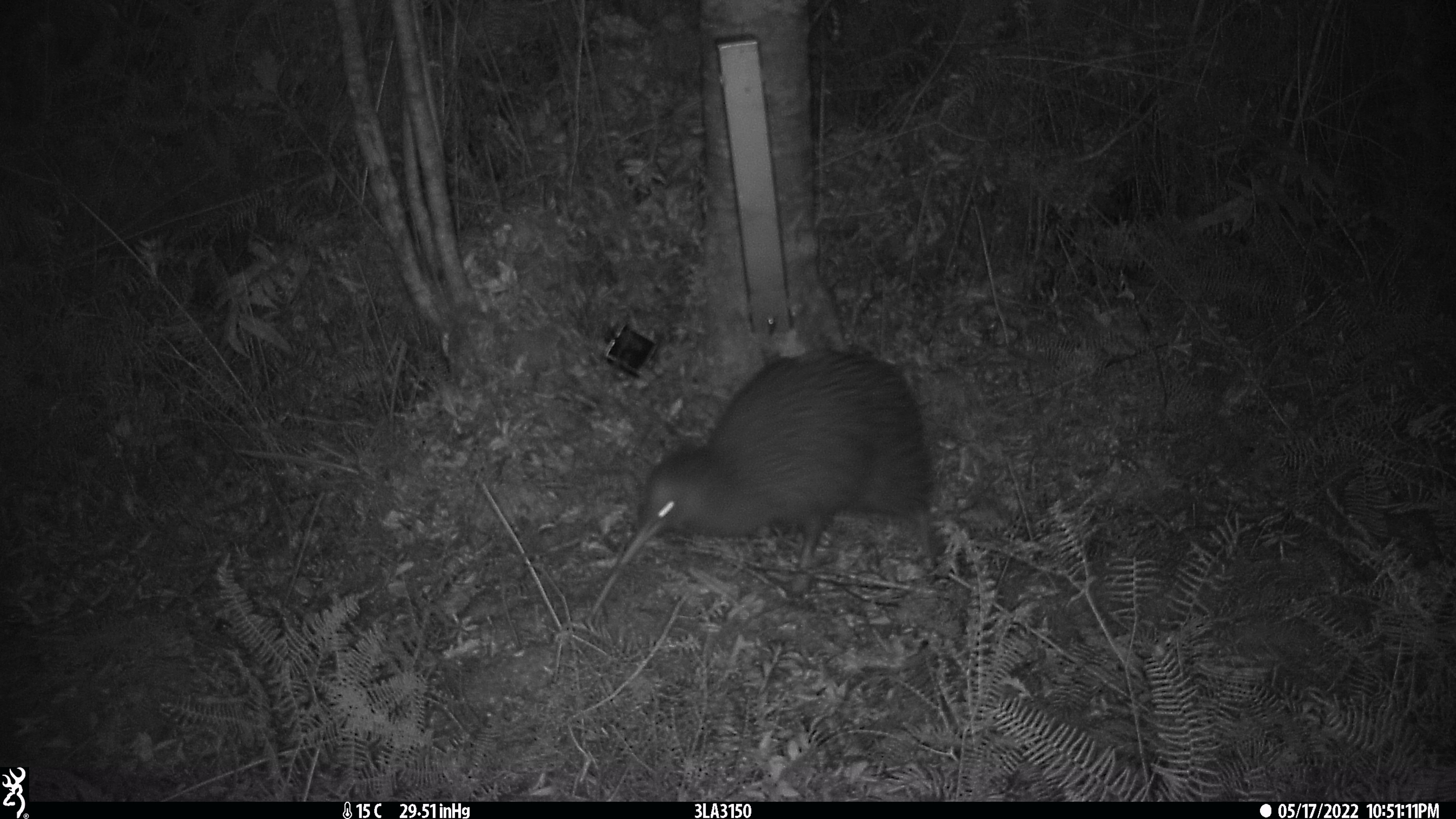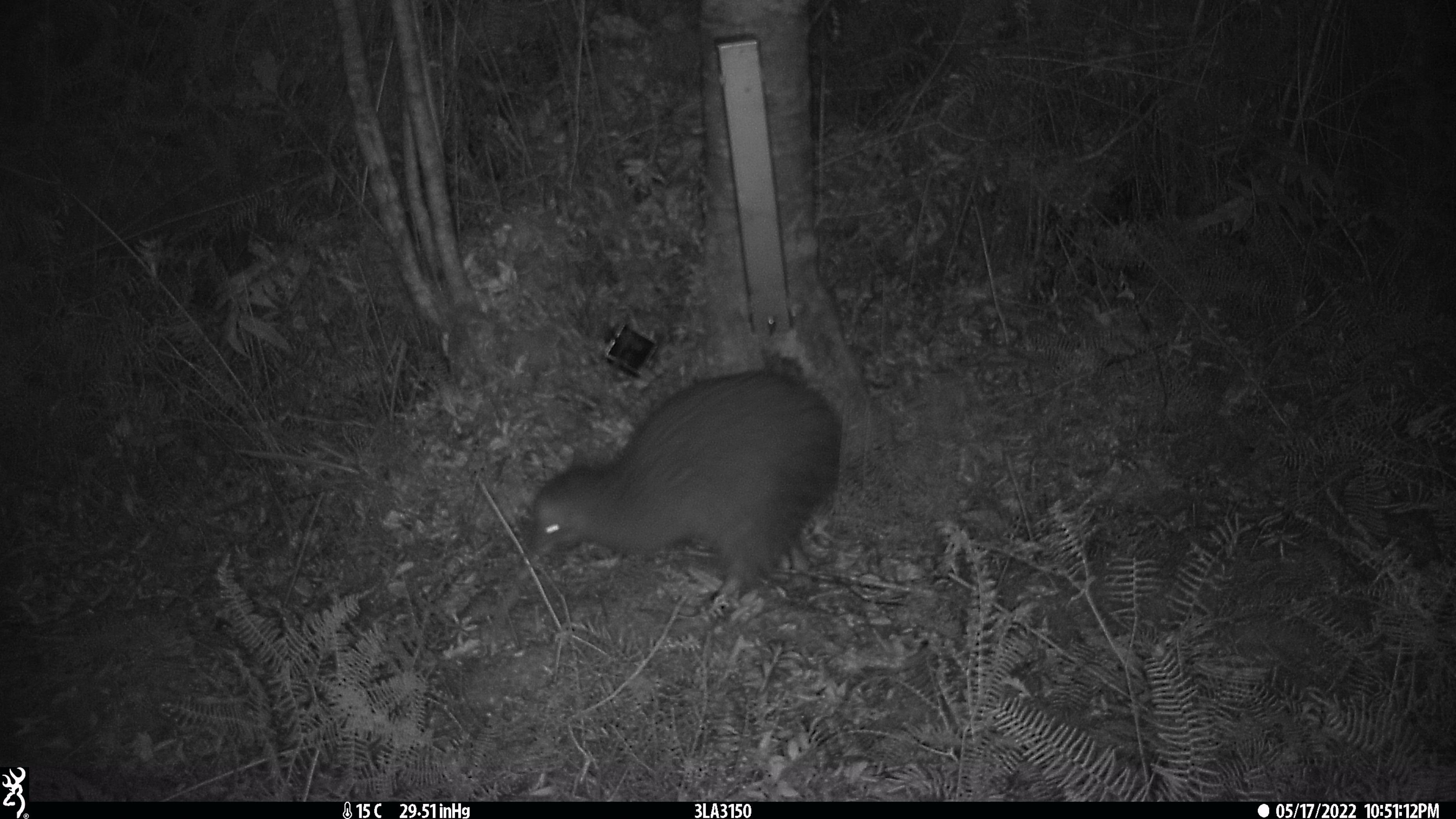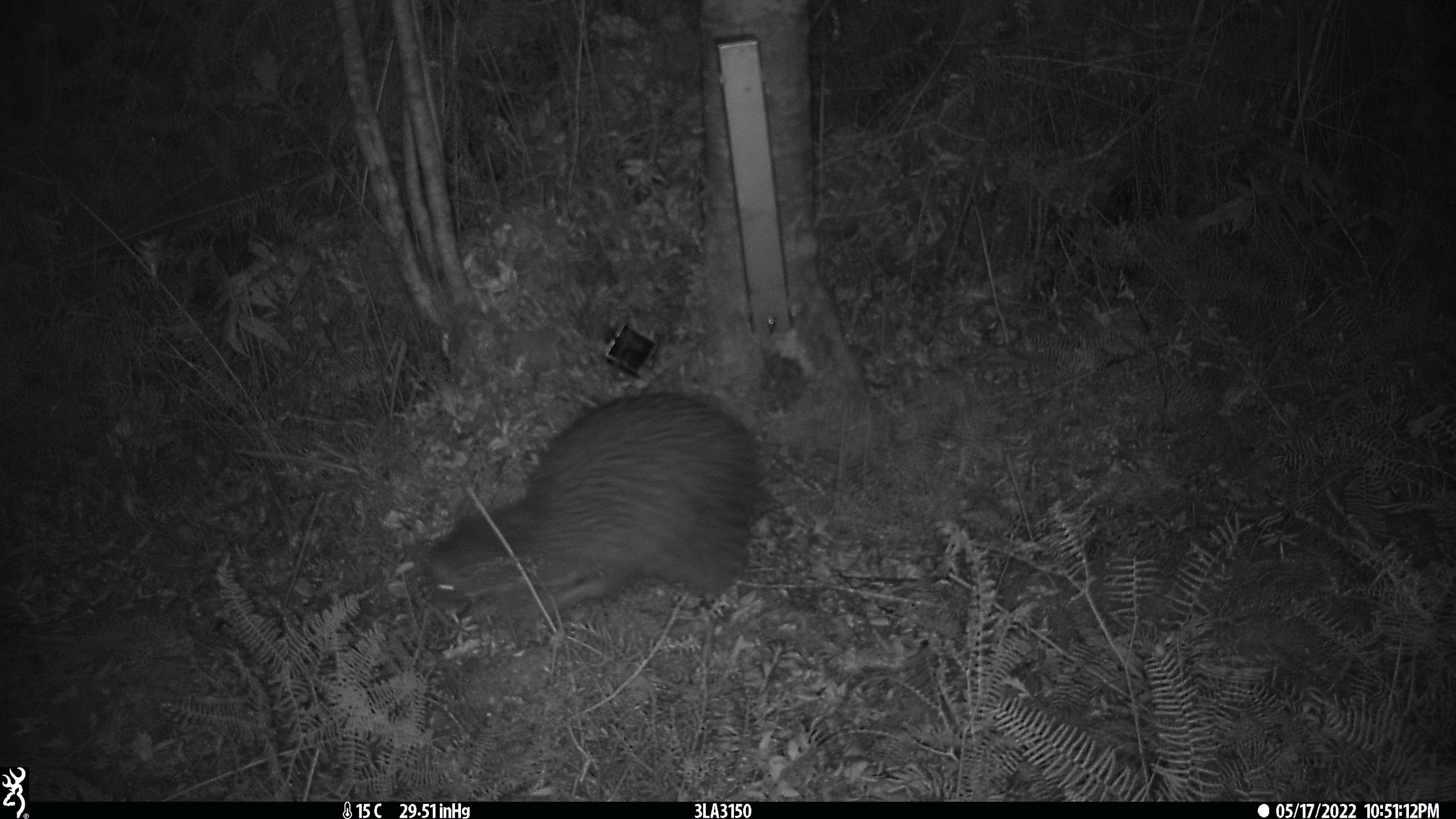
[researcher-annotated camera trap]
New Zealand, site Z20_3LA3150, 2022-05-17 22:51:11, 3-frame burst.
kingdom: Animalia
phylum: Chordata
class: Aves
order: Apterygiformes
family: Apterygidae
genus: Apteryx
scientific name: Apteryx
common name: kiwi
Kiwi (Apteryx).